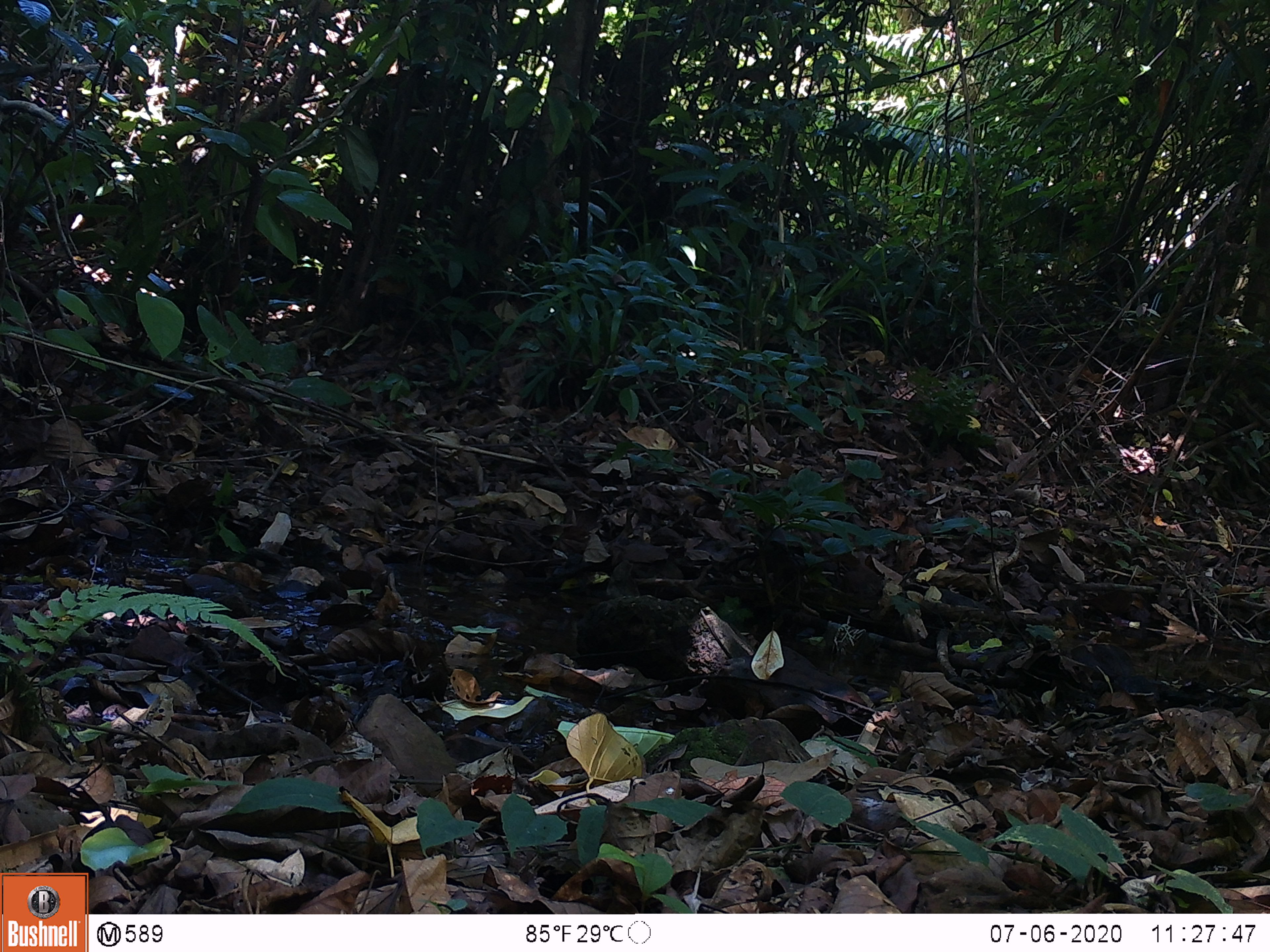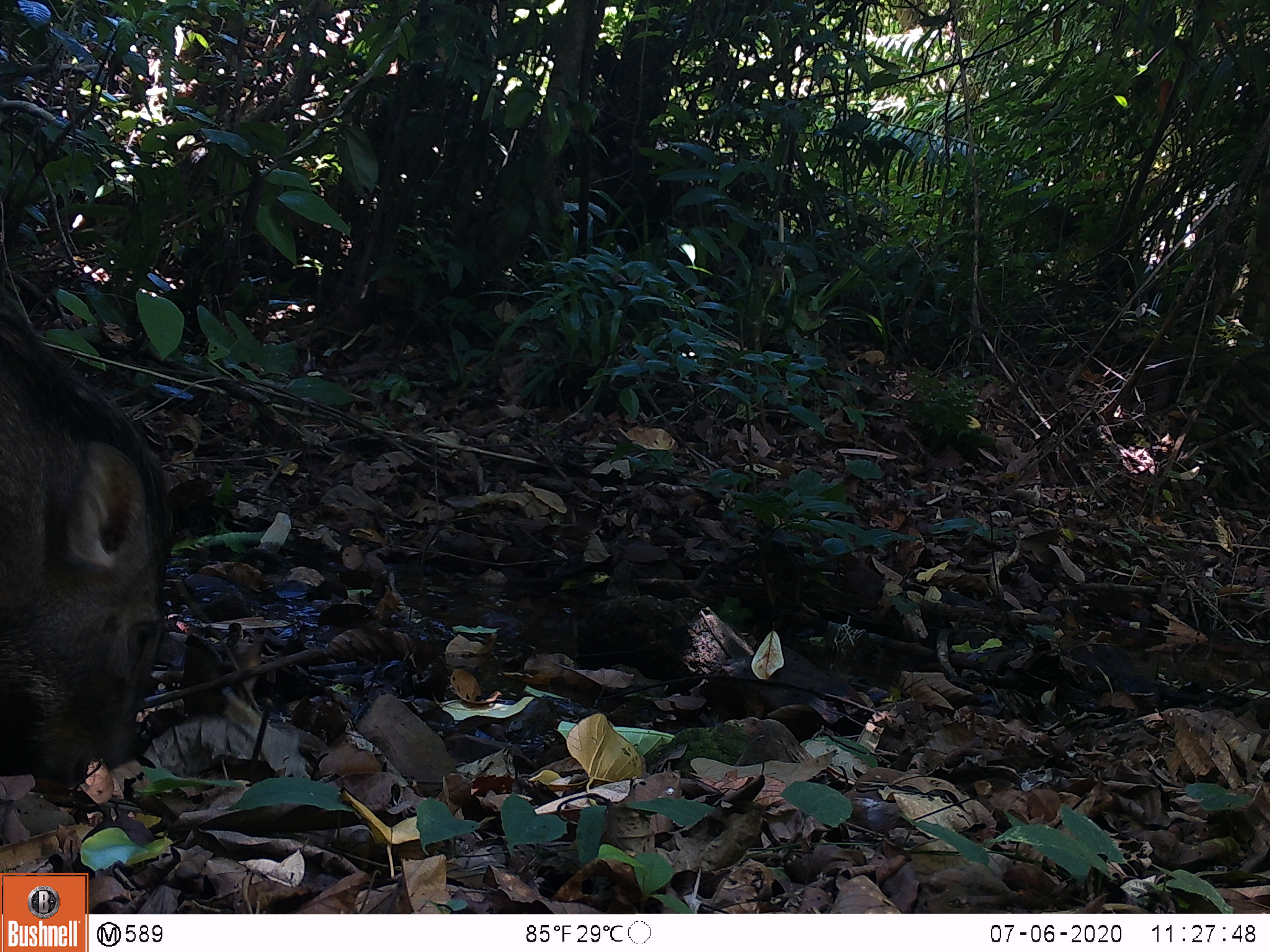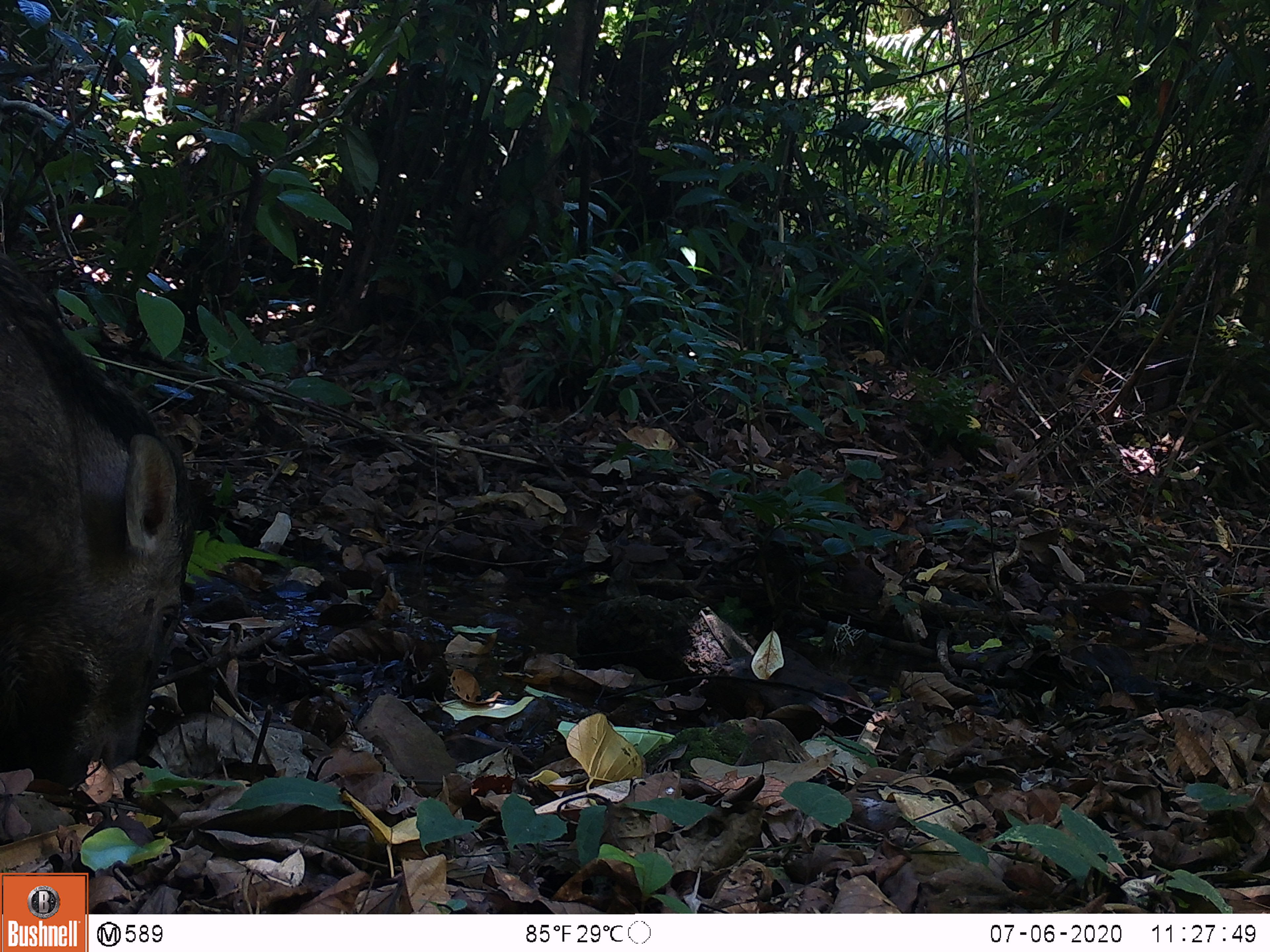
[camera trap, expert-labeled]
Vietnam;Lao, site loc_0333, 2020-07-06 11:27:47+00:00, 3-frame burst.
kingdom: Animalia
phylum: Chordata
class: Mammalia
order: Artiodactyla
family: Suidae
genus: Sus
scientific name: Sus scrofa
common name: eurasian wild pig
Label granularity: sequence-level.